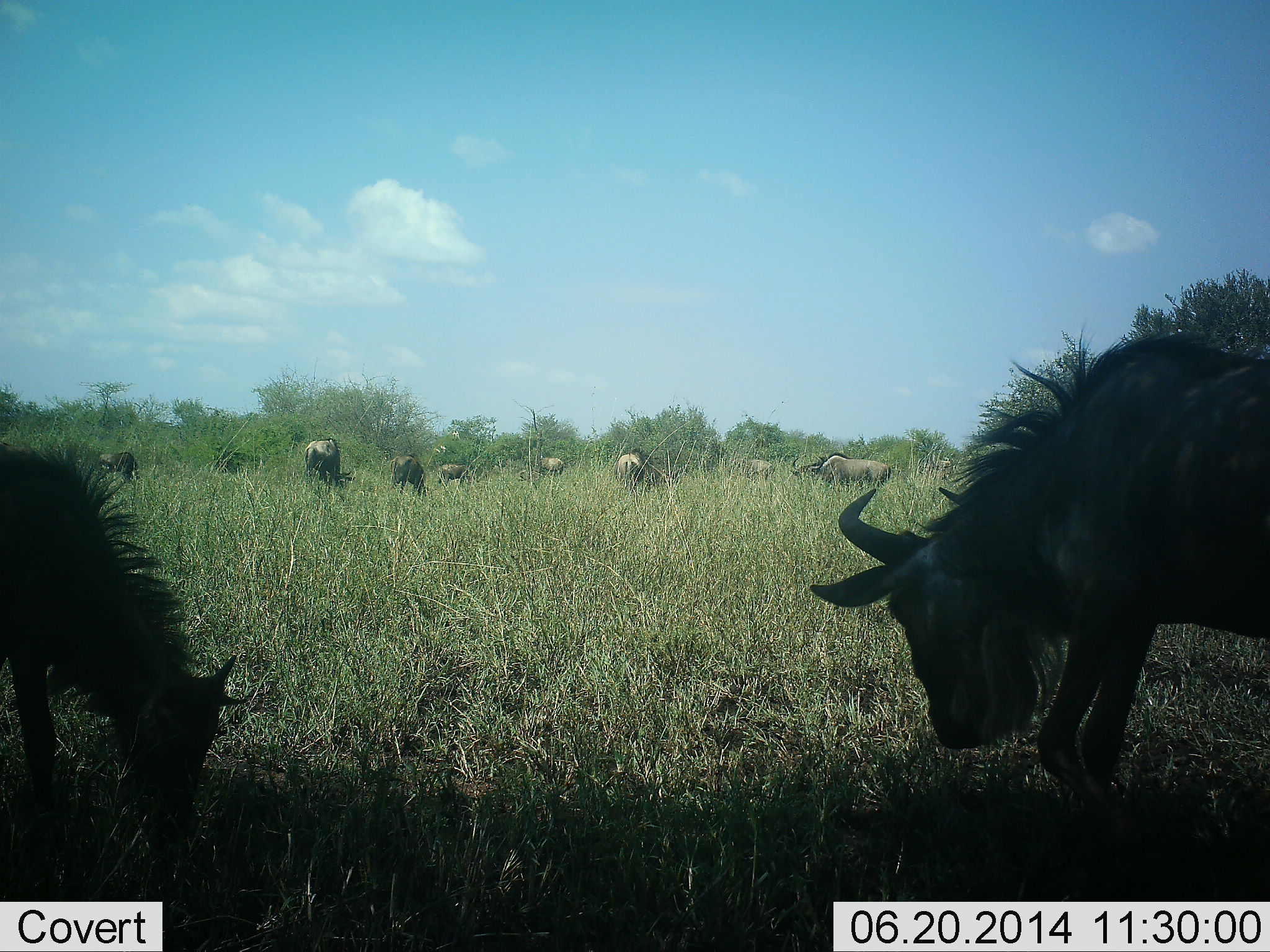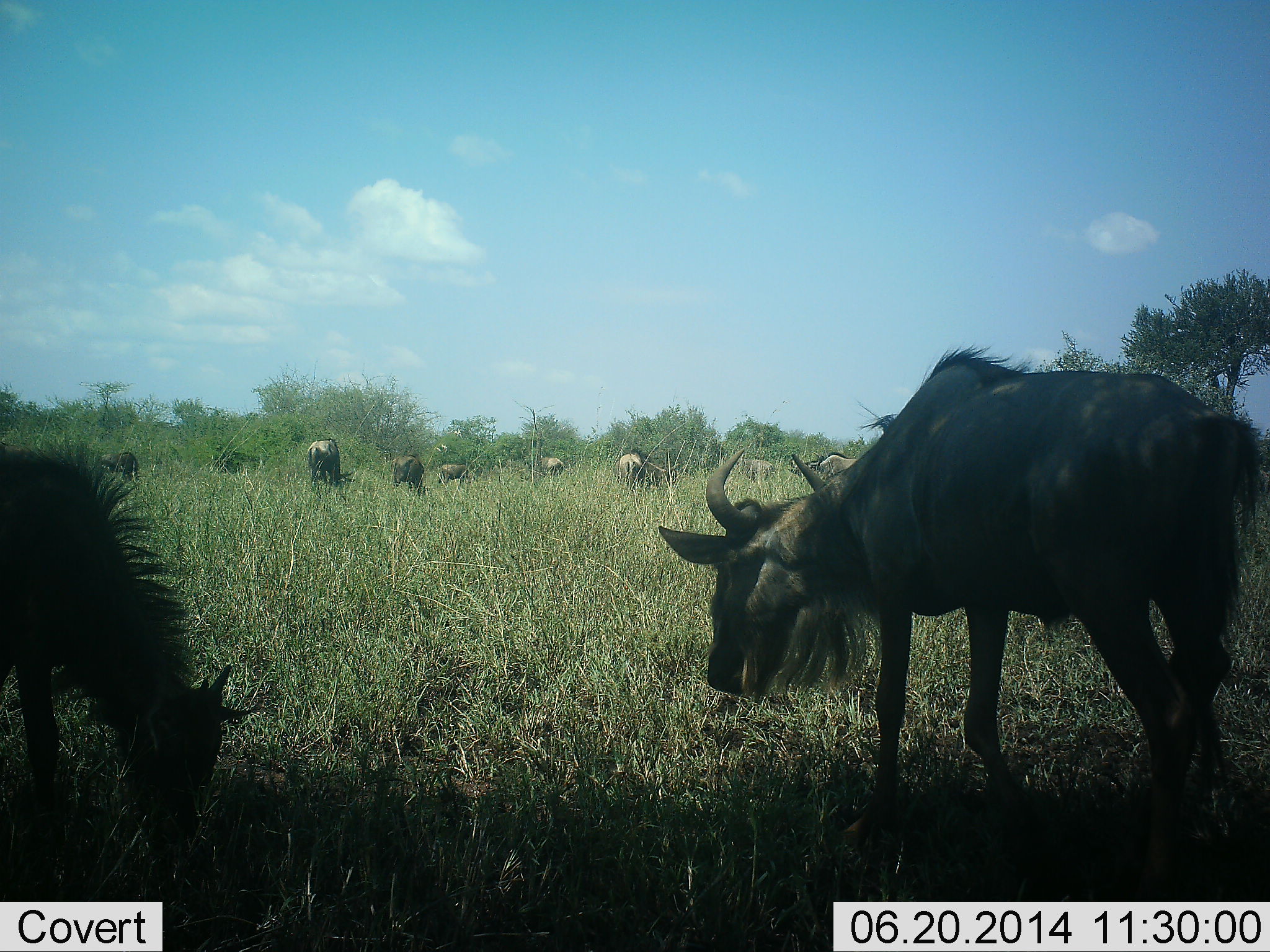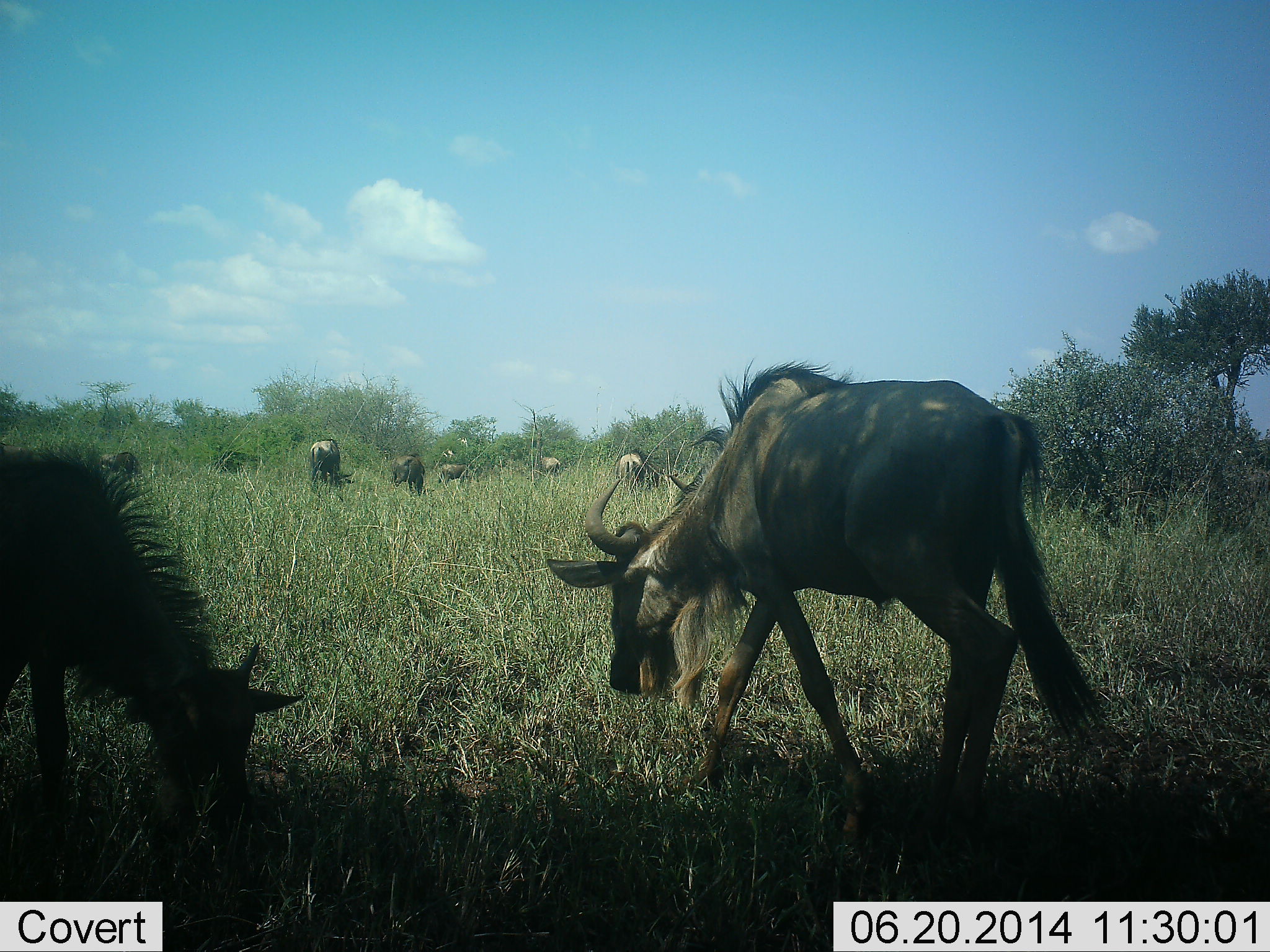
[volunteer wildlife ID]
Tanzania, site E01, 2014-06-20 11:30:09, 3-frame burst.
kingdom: Animalia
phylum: Chordata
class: Mammalia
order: Artiodactyla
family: Bovidae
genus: Connochaetes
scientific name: Connochaetes taurinus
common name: blue wildebeest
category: wildebeest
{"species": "wildebeest (blue wildebeest) (Connochaetes taurinus)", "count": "11-50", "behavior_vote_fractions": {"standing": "30%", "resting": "0%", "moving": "70%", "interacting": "0%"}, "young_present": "20%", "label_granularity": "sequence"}